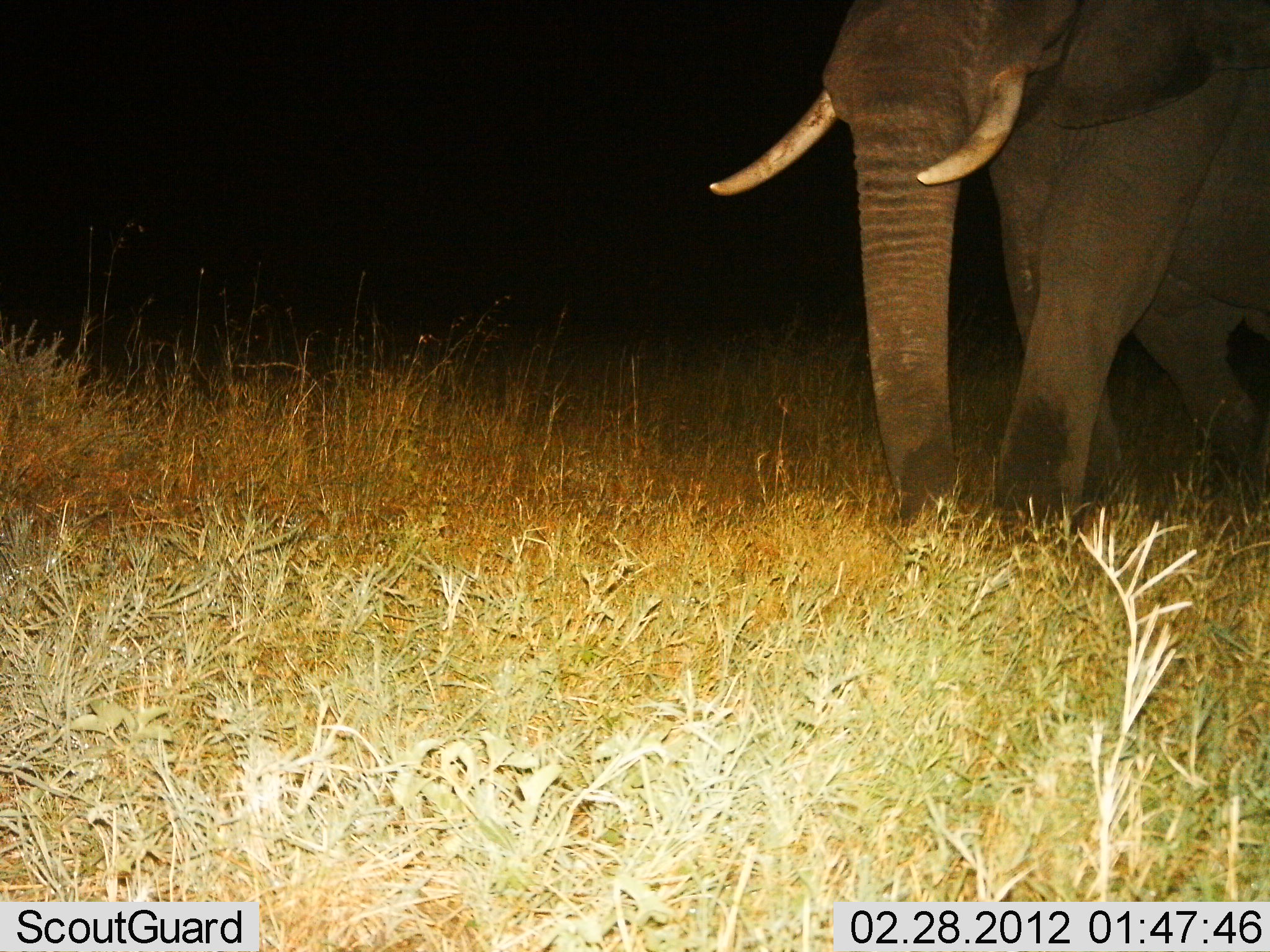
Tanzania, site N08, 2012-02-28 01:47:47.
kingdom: Animalia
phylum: Chordata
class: Mammalia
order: Proboscidea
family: Elephantidae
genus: Loxodonta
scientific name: Loxodonta africana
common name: african bush elephant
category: elephant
Elephant (african bush elephant) (Loxodonta africana), count 1. Behavior (volunteer vote fractions): standing 8%, resting 0%, moving 92%, interacting 0%. Young present (vote fraction): 0%. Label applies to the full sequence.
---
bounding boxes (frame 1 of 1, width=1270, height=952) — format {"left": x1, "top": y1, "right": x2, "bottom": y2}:
animal: {"left": 705, "top": 0, "right": 1270, "bottom": 553}